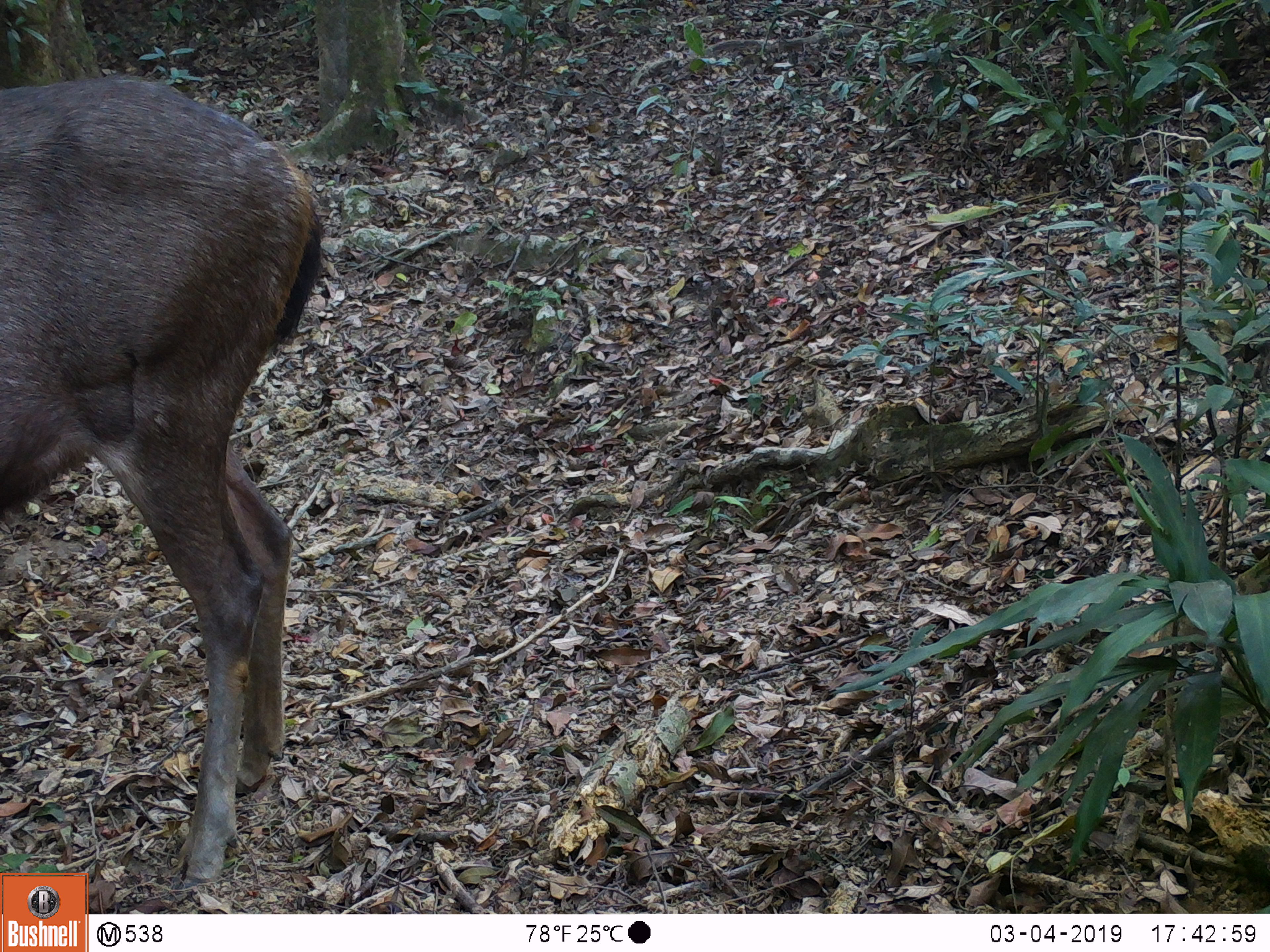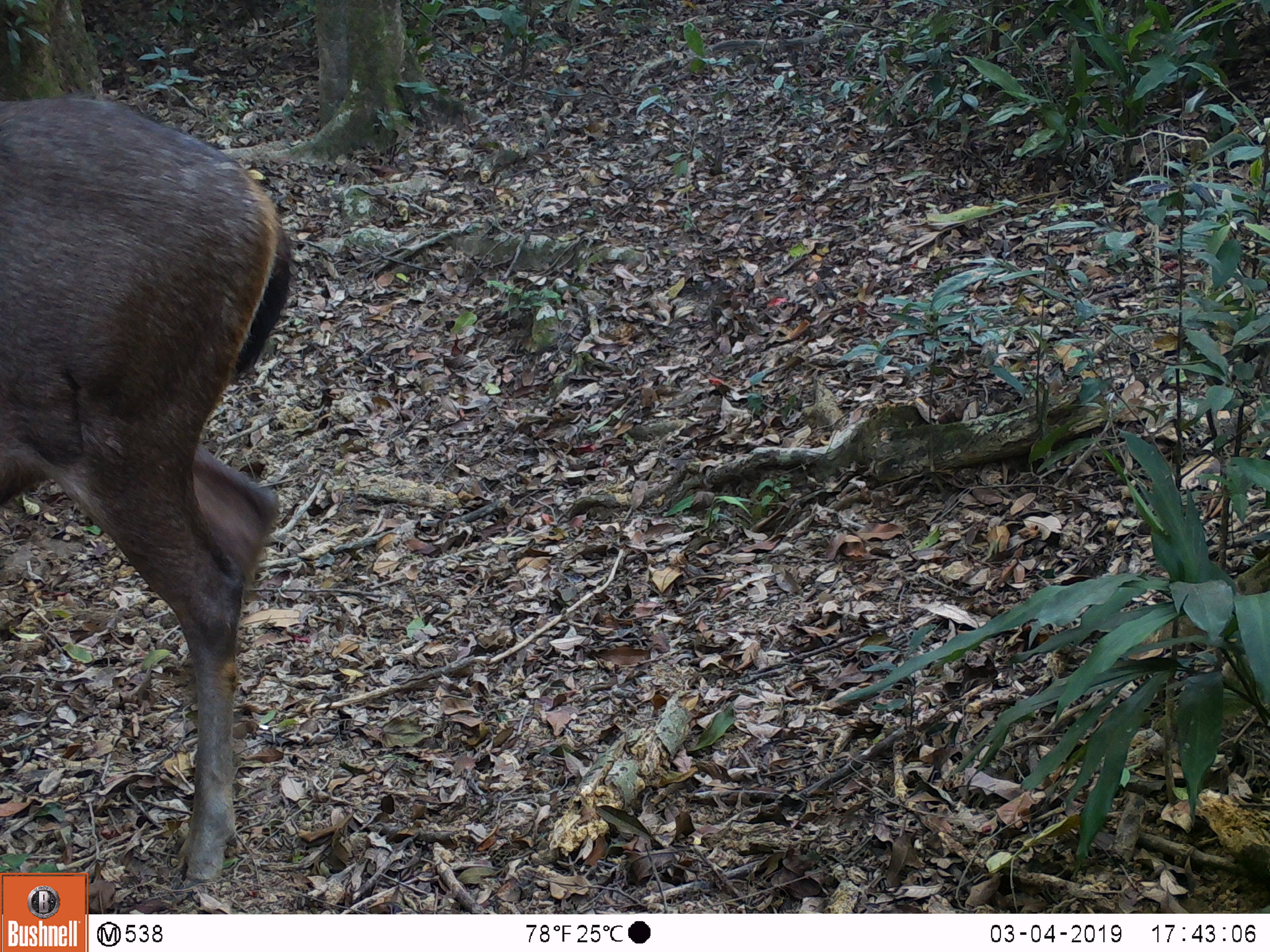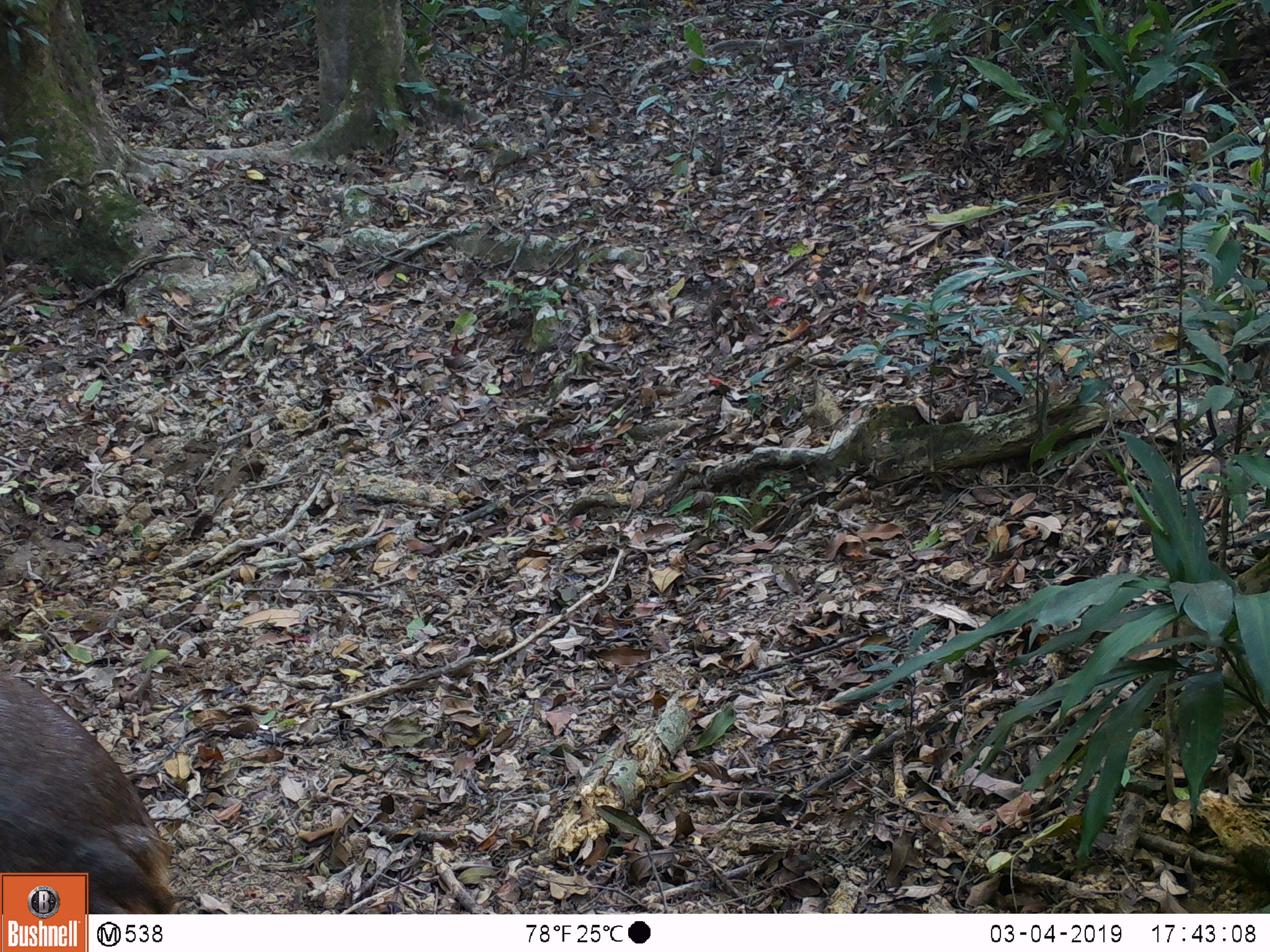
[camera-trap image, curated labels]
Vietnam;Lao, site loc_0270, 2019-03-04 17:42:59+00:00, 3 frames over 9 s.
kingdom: Animalia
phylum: Chordata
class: Mammalia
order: Artiodactyla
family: Cervidae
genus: Rusa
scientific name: Rusa unicolor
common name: sambar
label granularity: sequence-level